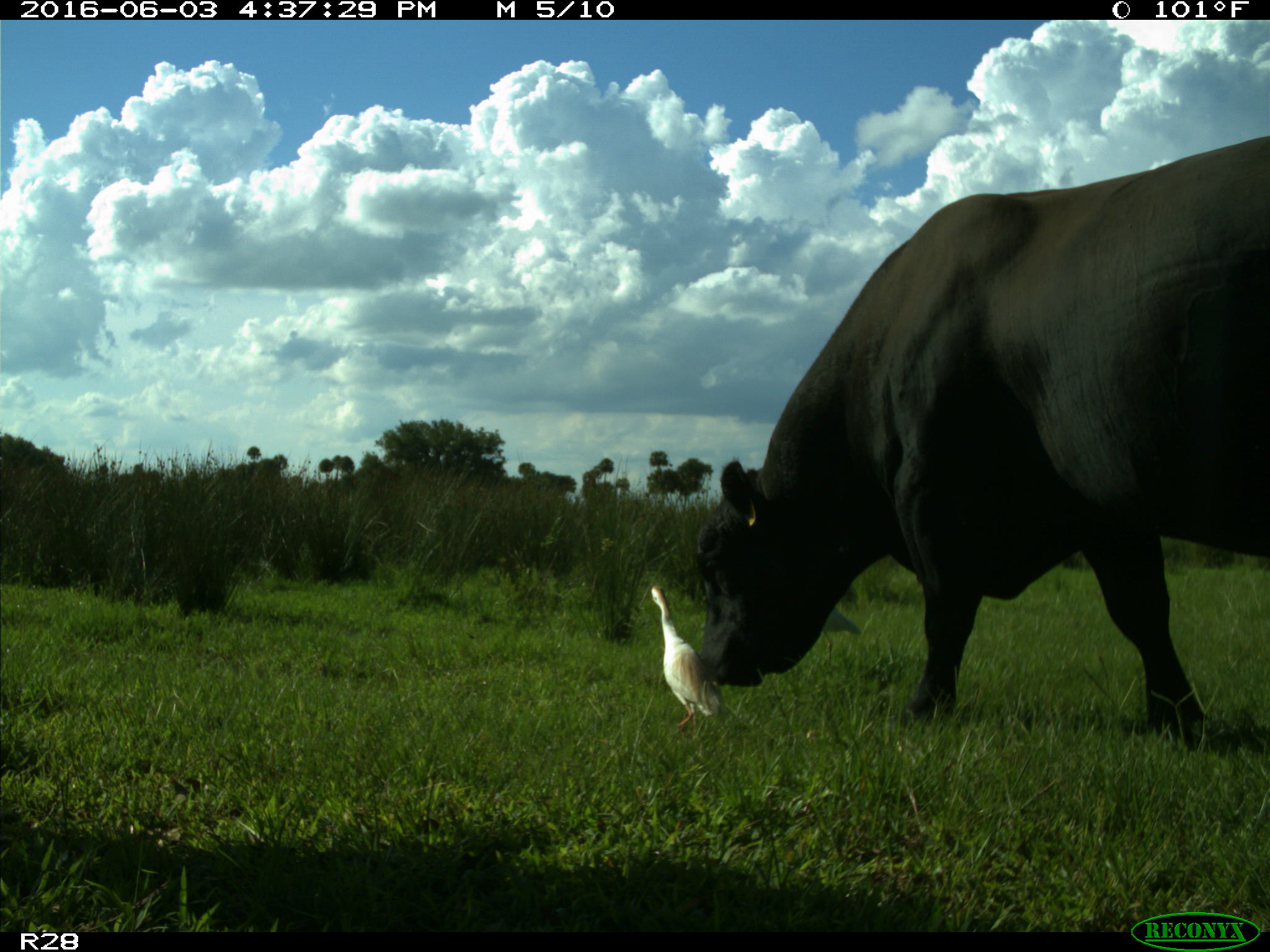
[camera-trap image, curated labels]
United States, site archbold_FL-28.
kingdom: Animalia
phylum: Chordata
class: Mammalia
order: Artiodactyla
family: Bovidae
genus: Bos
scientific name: Bos taurus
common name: domestic cow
Bos taurus (domestic cow).